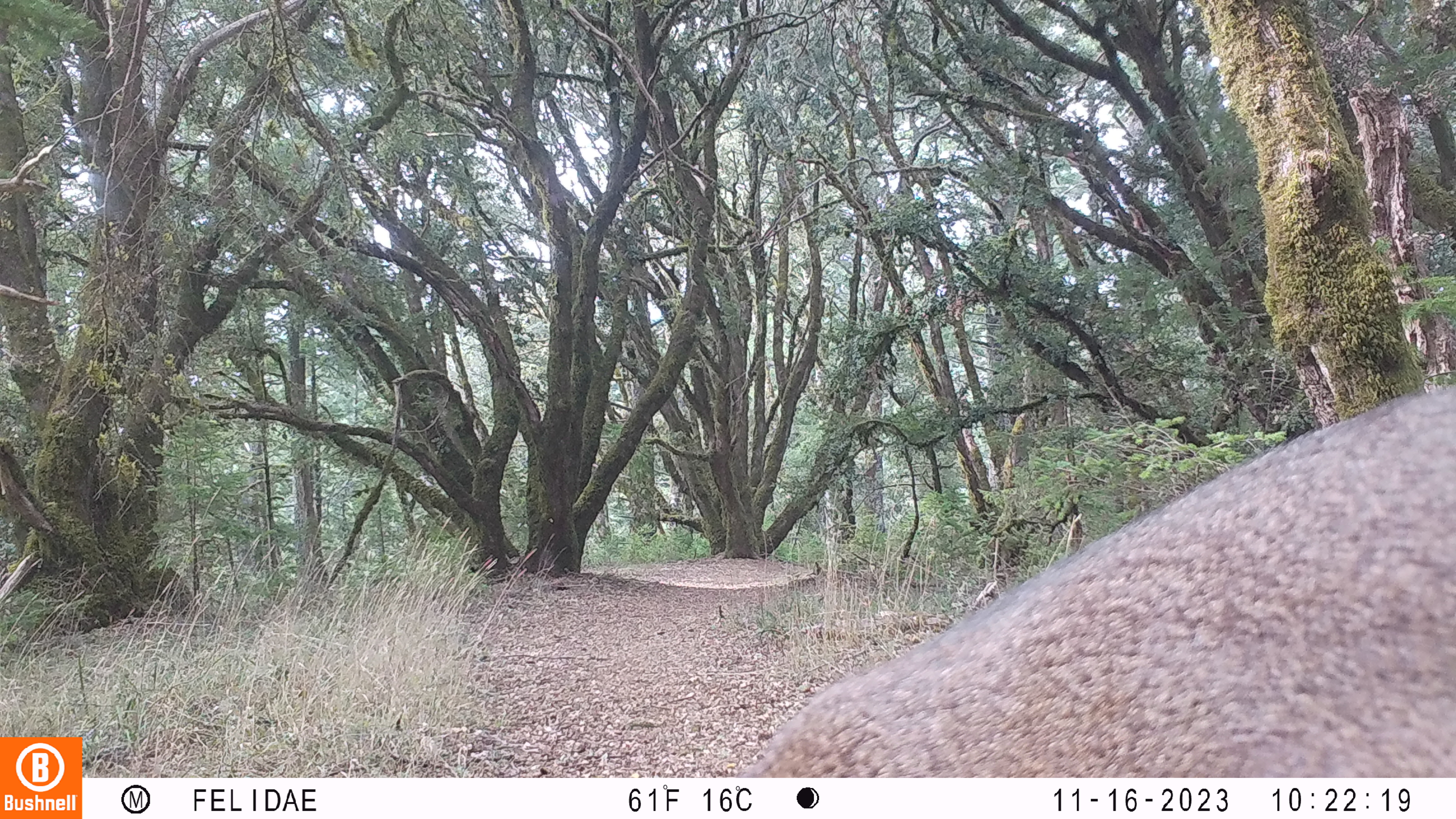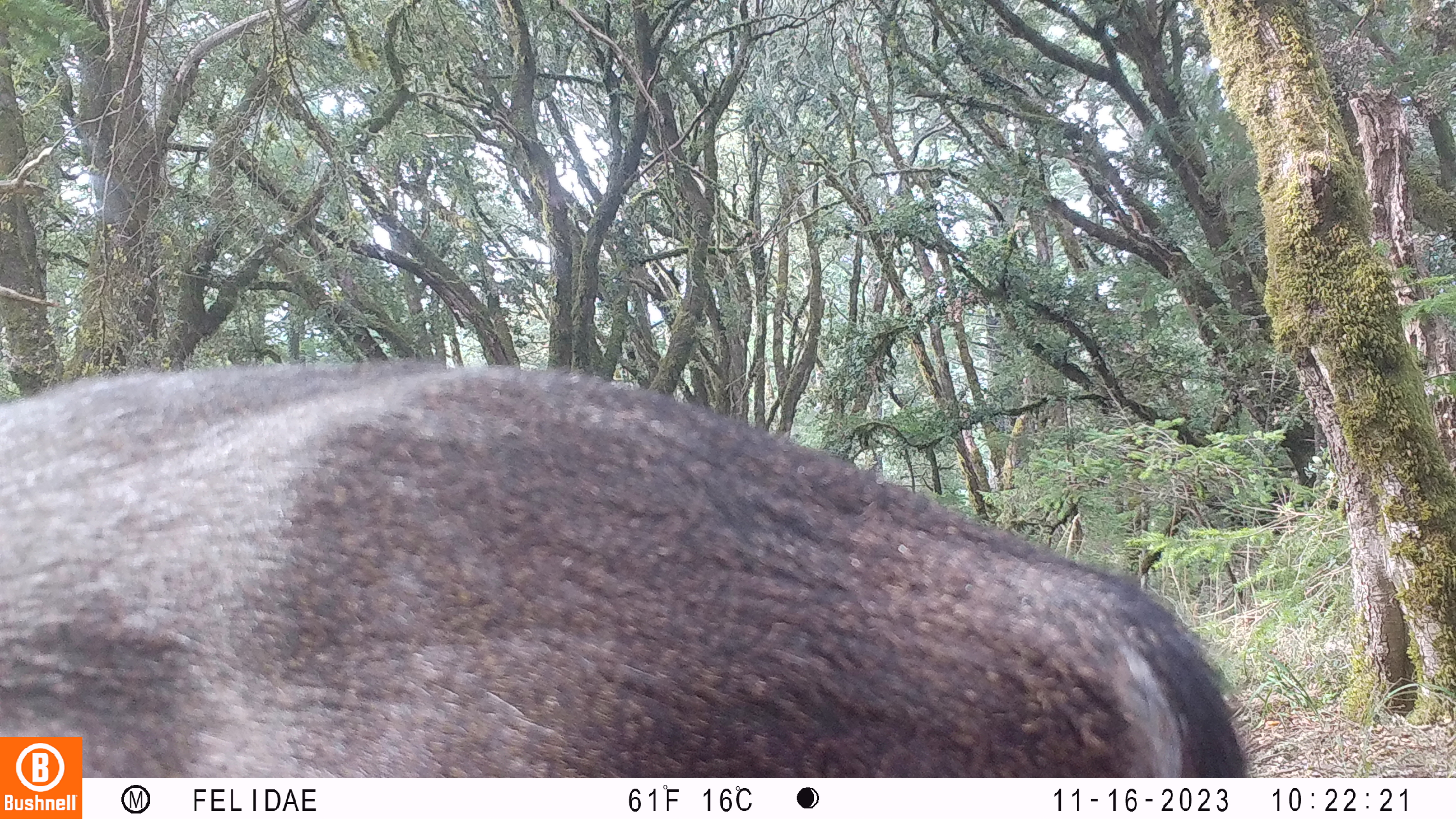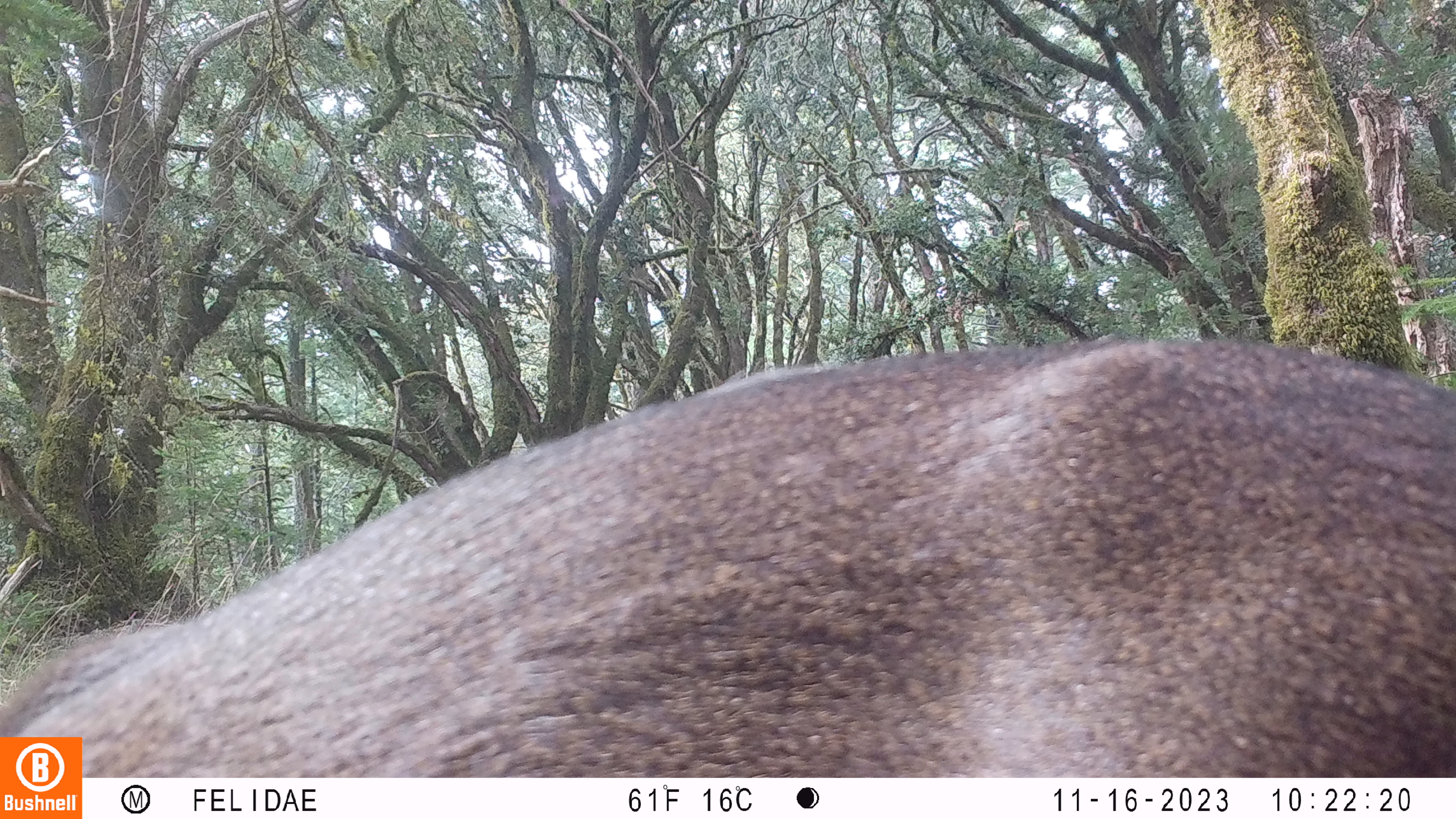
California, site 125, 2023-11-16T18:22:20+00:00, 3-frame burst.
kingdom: Animalia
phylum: Chordata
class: Mammalia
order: Artiodactyla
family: Cervidae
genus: Odocoileus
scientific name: Odocoileus hemionus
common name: mule deer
Mule deer (Odocoileus hemionus).